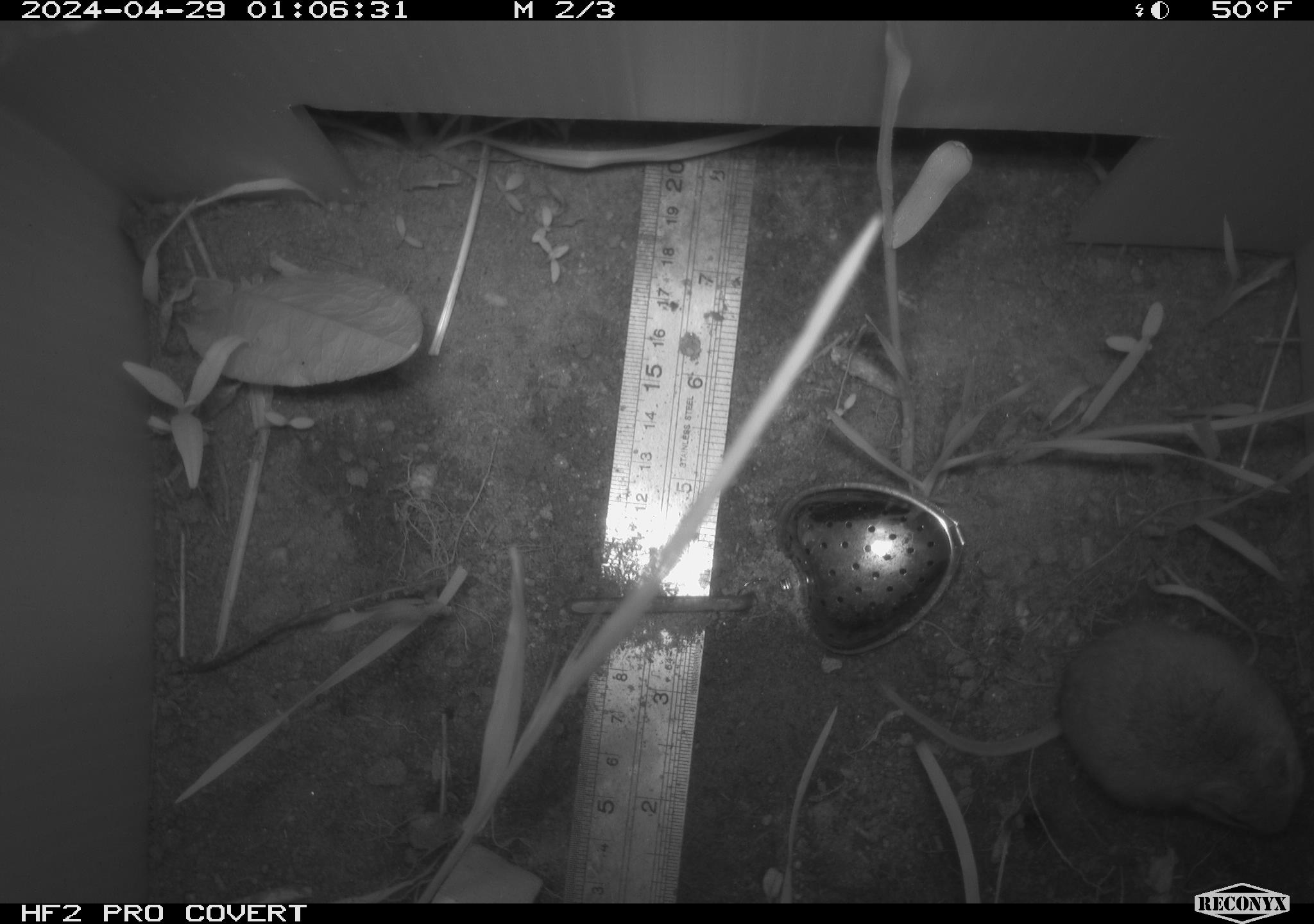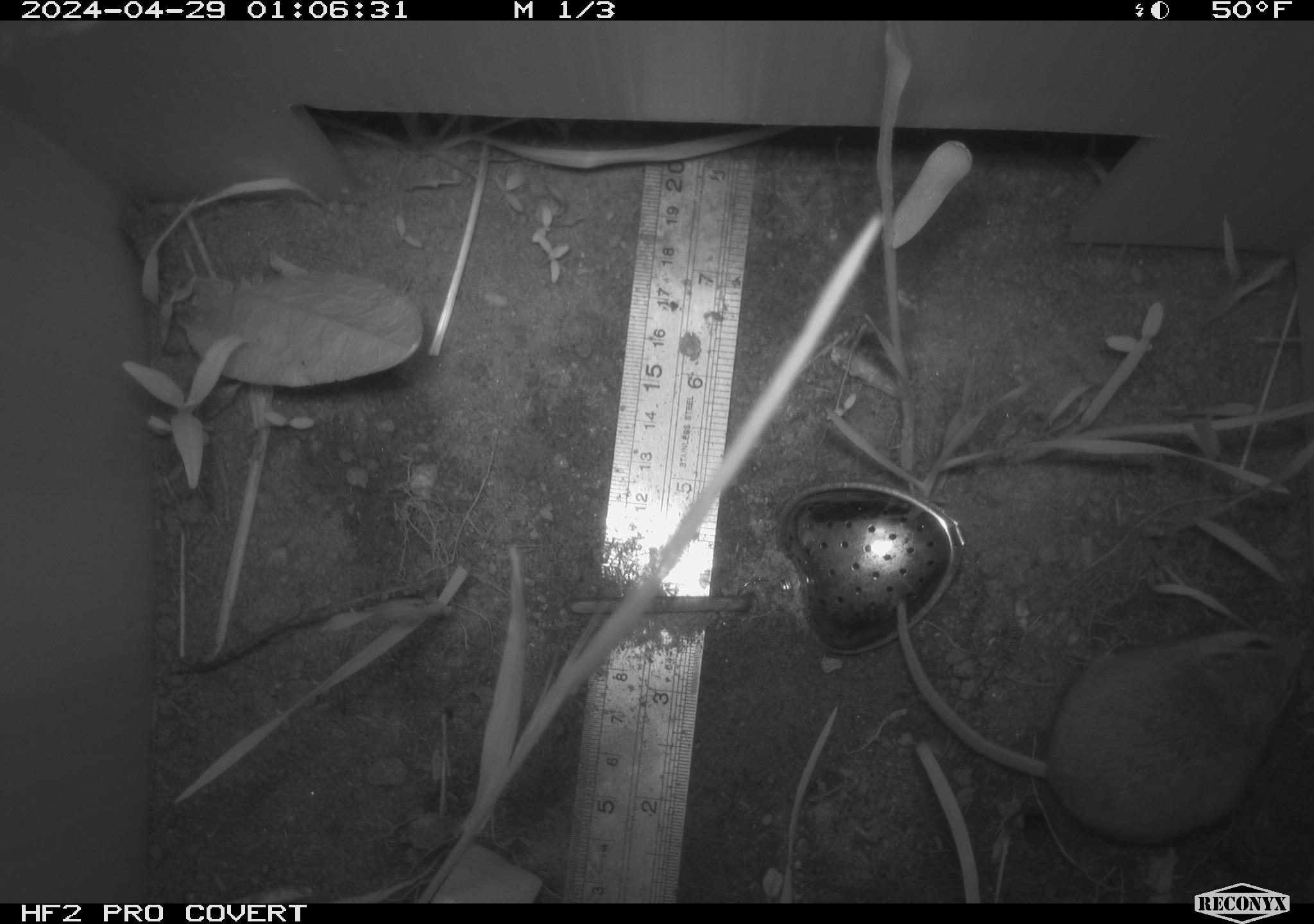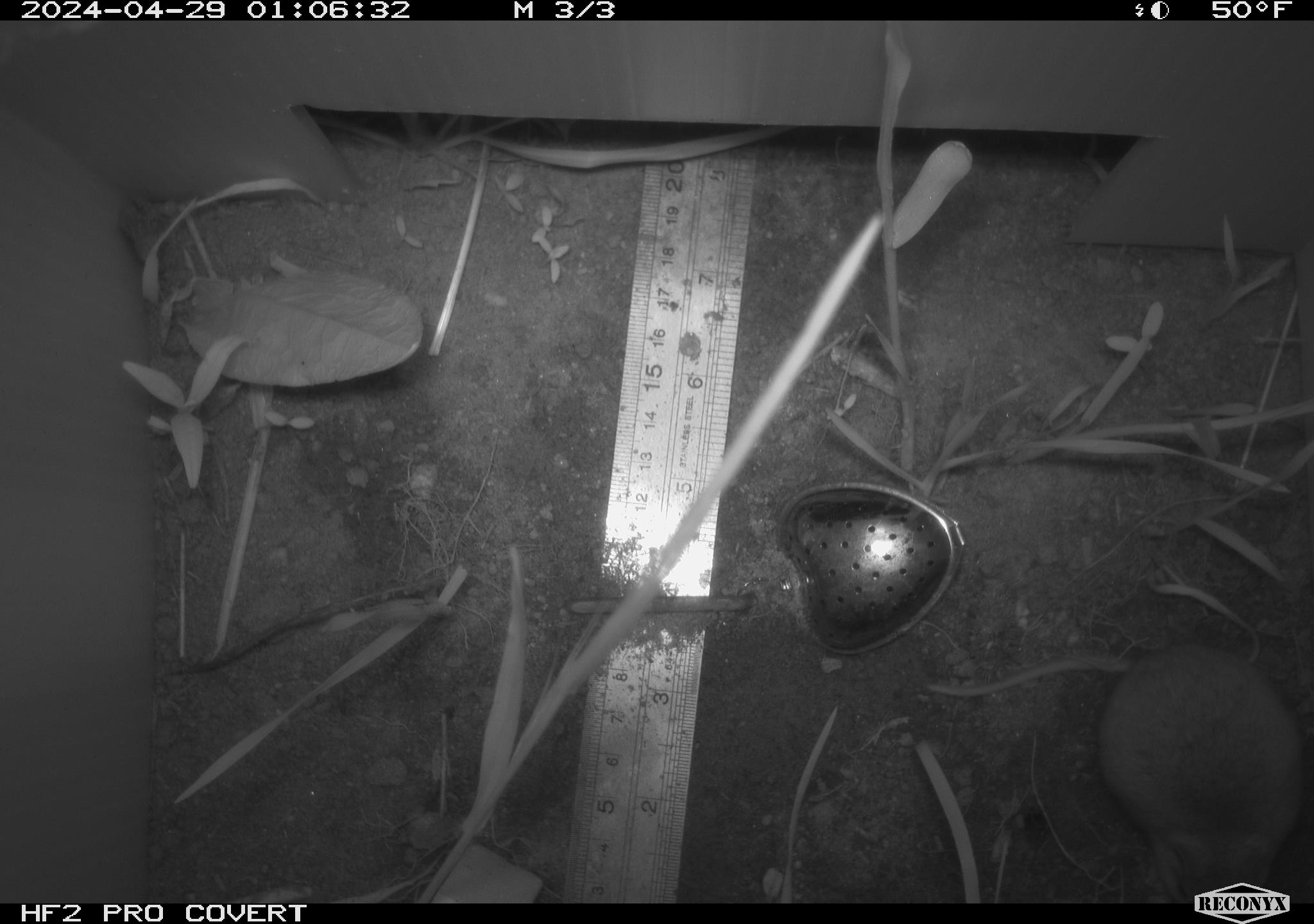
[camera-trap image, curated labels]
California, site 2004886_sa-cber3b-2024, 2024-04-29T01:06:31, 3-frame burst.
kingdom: Animalia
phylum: Chordata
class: Mammalia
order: Rodentia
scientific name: Rodentia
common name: mouse species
Mouse species (Rodentia).